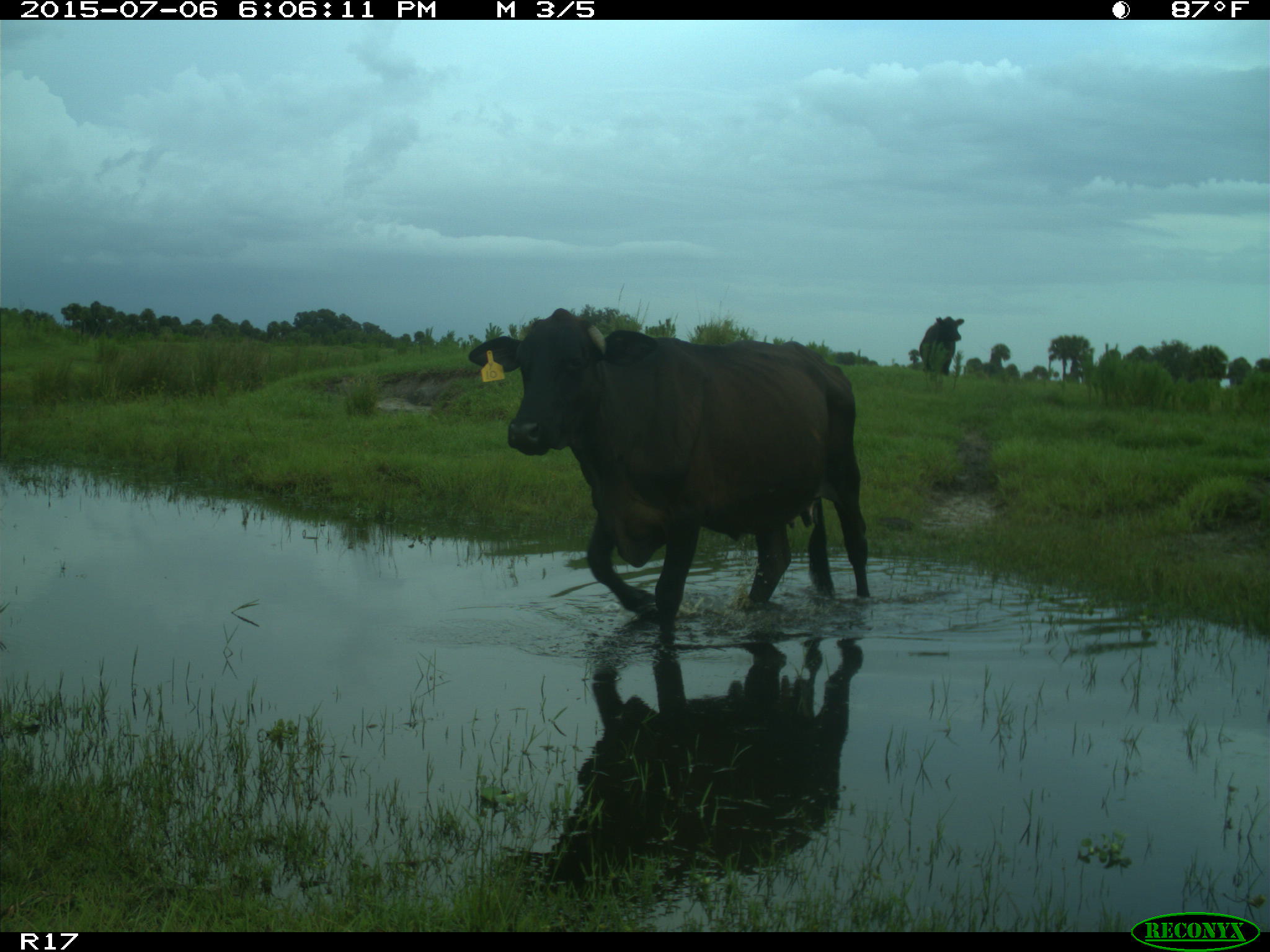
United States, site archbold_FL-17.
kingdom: Animalia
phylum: Chordata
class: Mammalia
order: Artiodactyla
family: Bovidae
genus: Bos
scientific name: Bos taurus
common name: domestic cow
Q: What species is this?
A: Bos taurus (domestic cow).